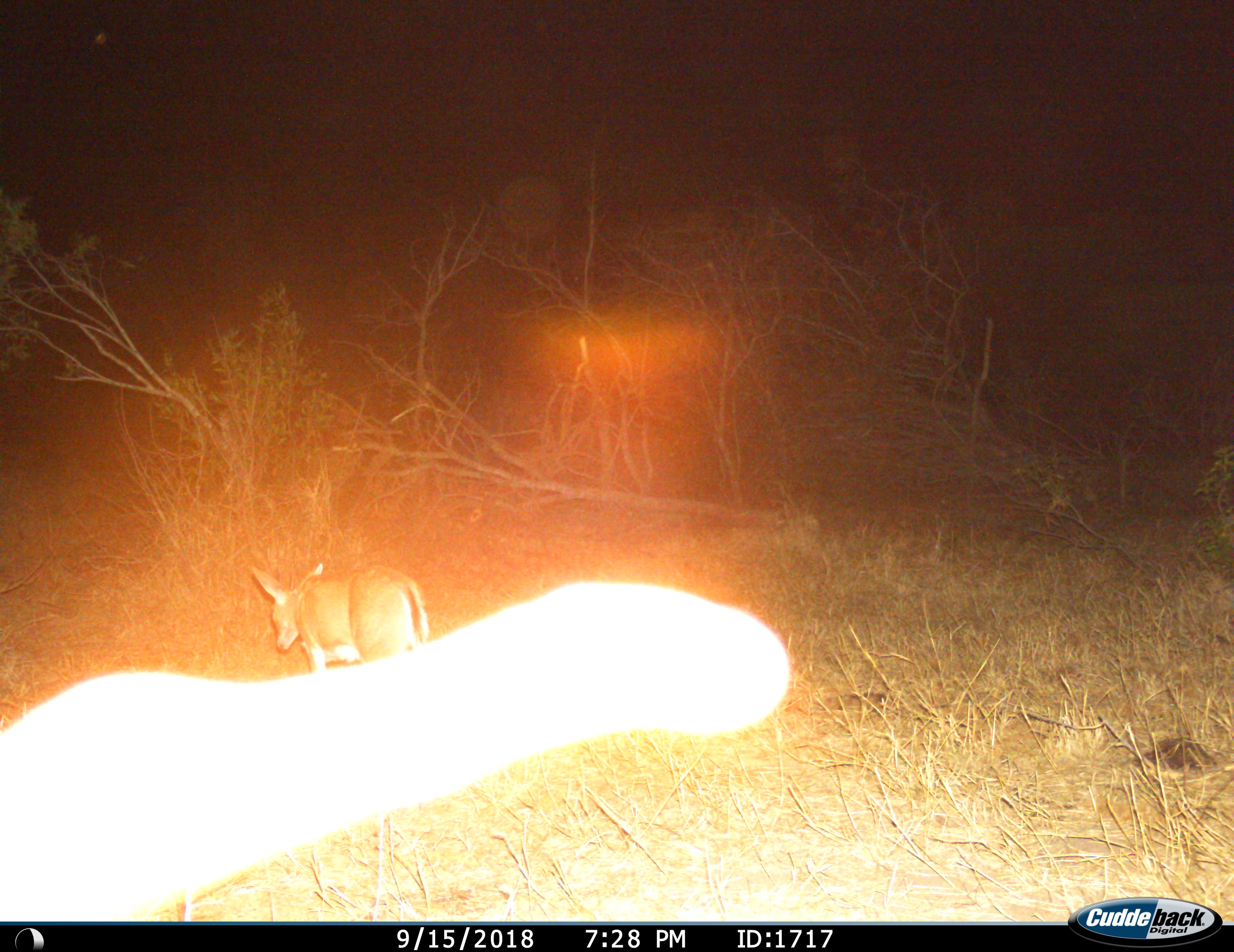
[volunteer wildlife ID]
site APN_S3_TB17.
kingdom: Animalia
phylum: Chordata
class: Mammalia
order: Artiodactyla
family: Bovidae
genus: Aepyceros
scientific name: Aepyceros melampus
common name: impala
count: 1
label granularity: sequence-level